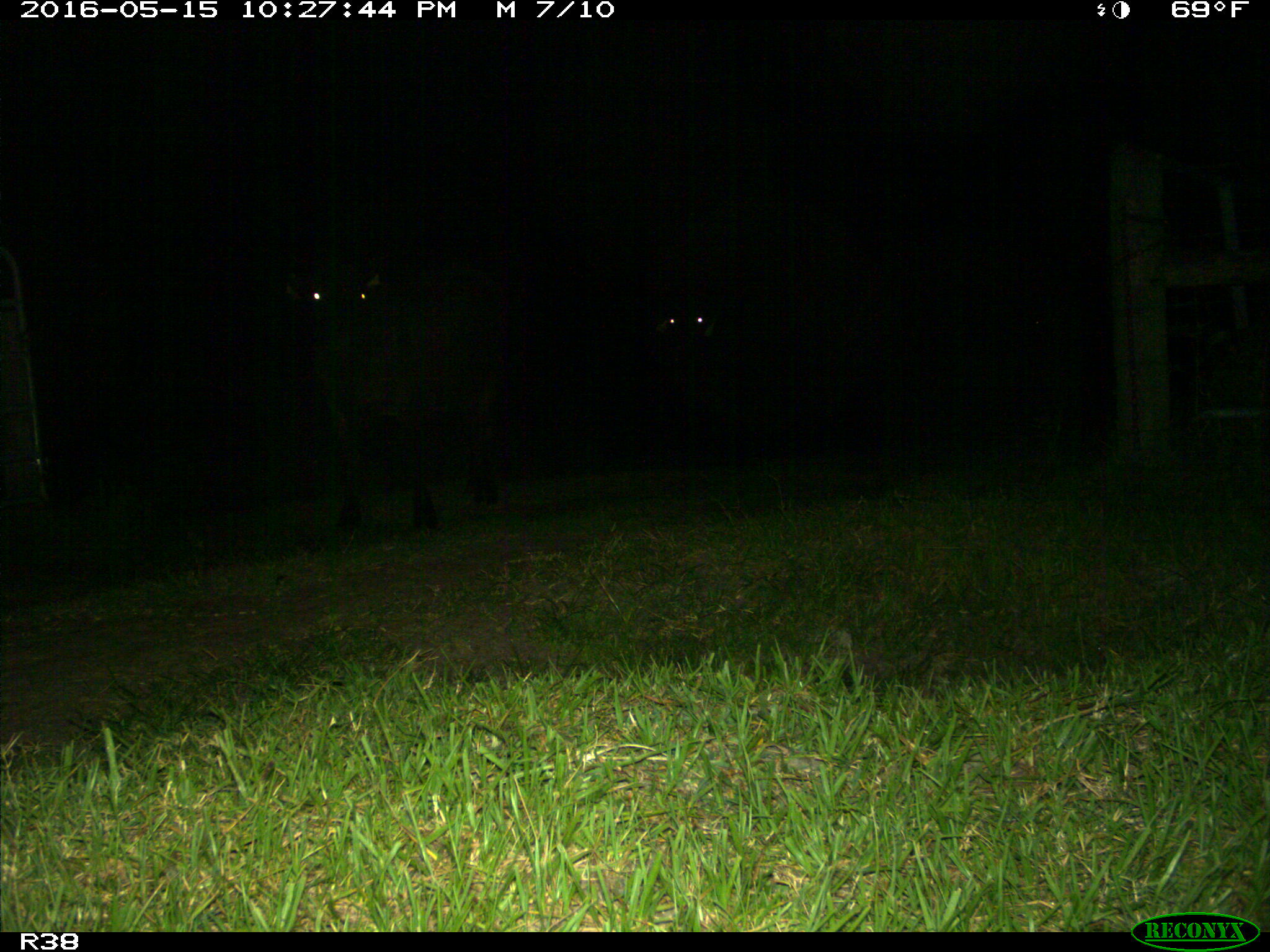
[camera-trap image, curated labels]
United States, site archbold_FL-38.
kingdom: Animalia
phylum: Chordata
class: Mammalia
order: Artiodactyla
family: Bovidae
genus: Bos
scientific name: Bos taurus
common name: domestic cow